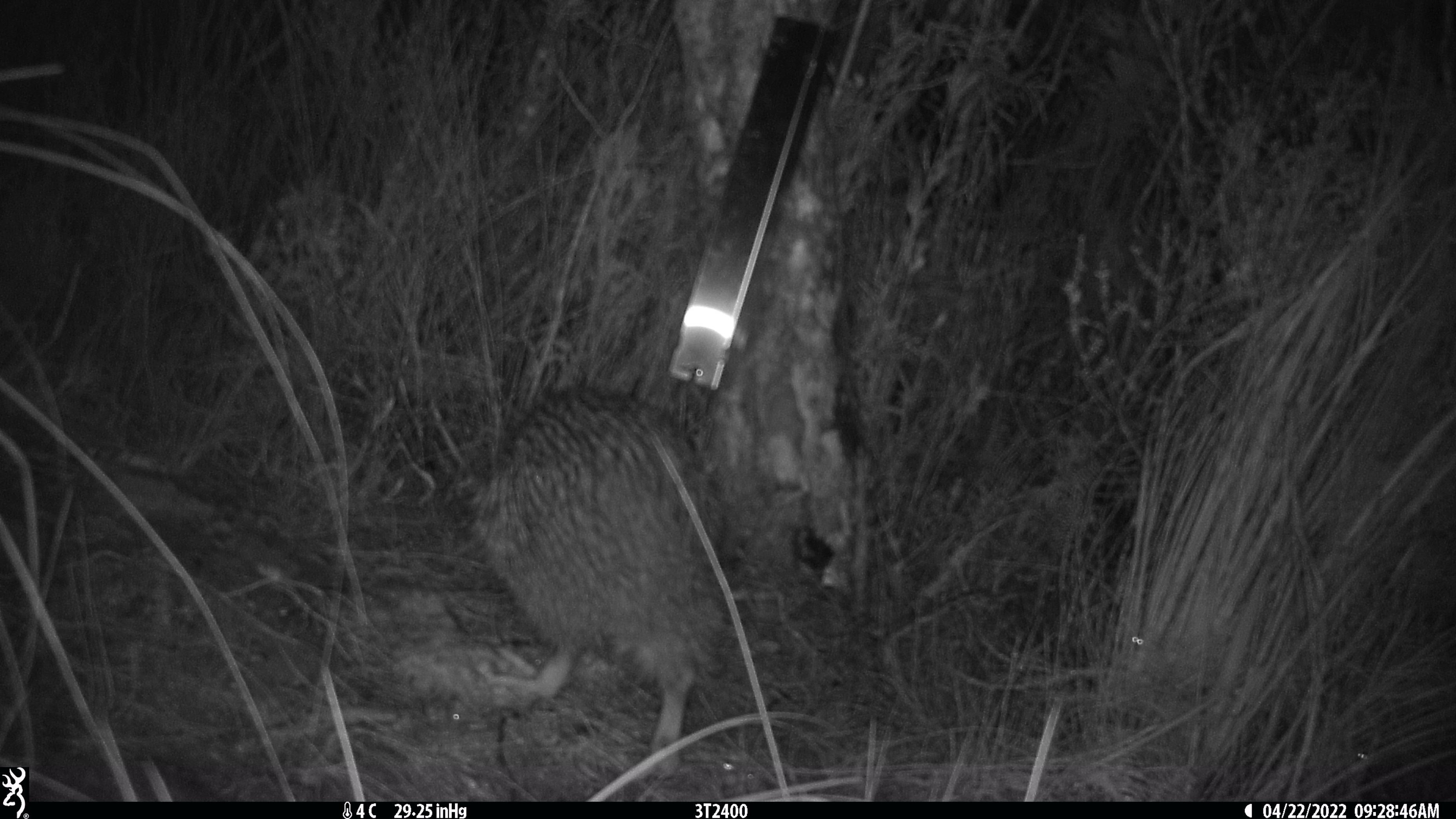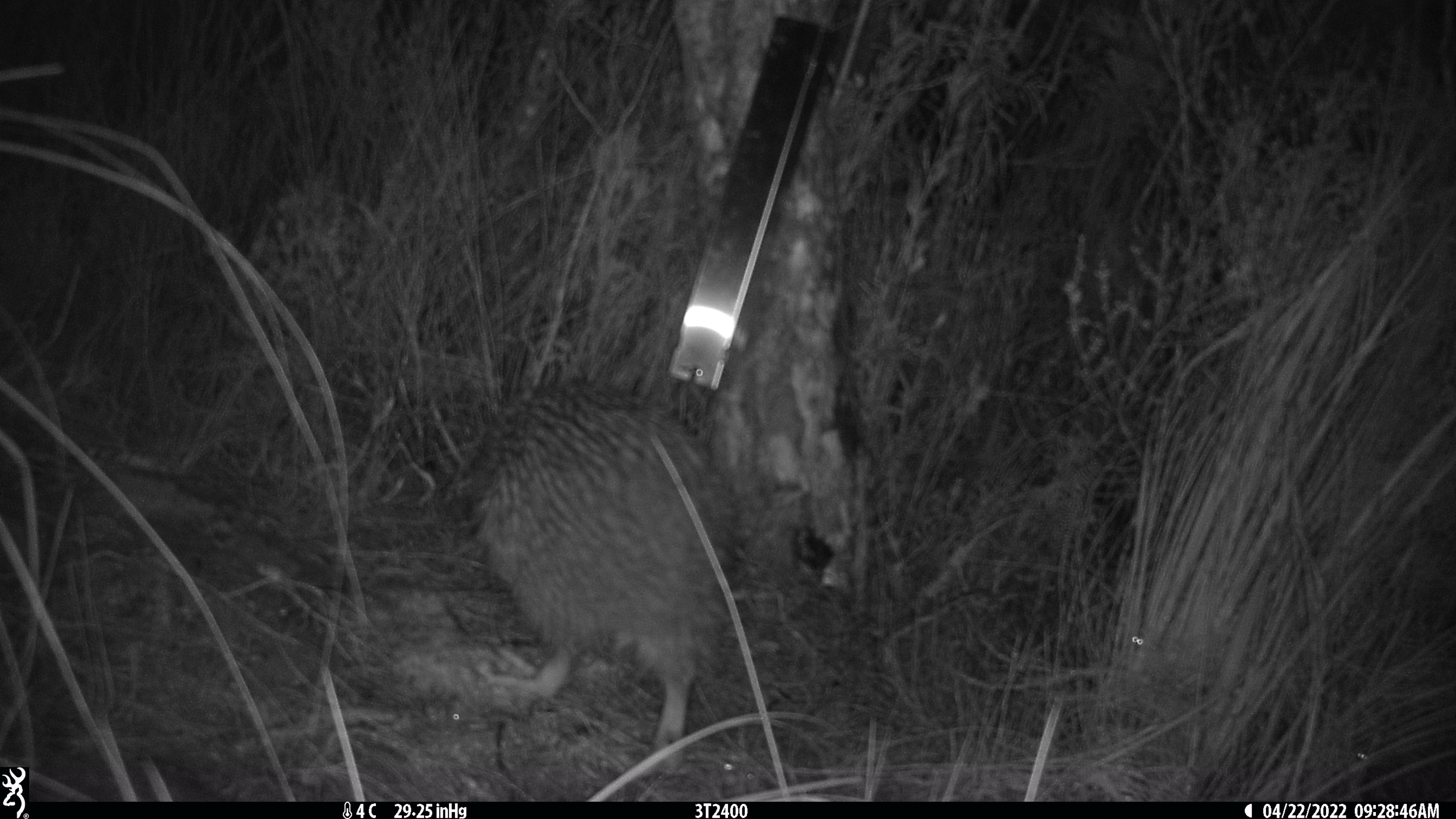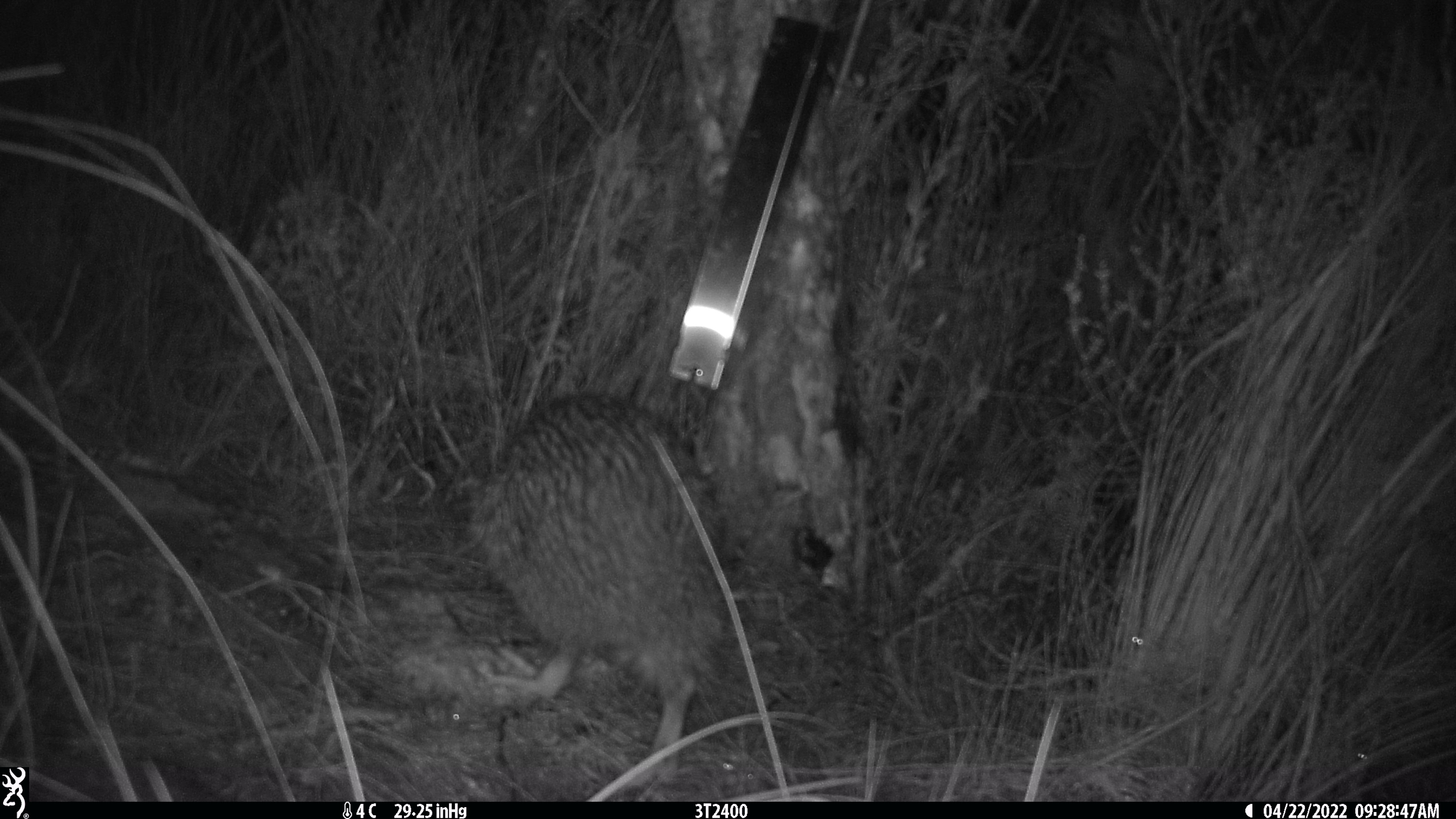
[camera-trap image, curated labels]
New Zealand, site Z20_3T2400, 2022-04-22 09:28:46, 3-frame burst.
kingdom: Animalia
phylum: Chordata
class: Aves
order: Apterygiformes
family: Apterygidae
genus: Apteryx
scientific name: Apteryx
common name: kiwi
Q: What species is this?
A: Kiwi (Apteryx).